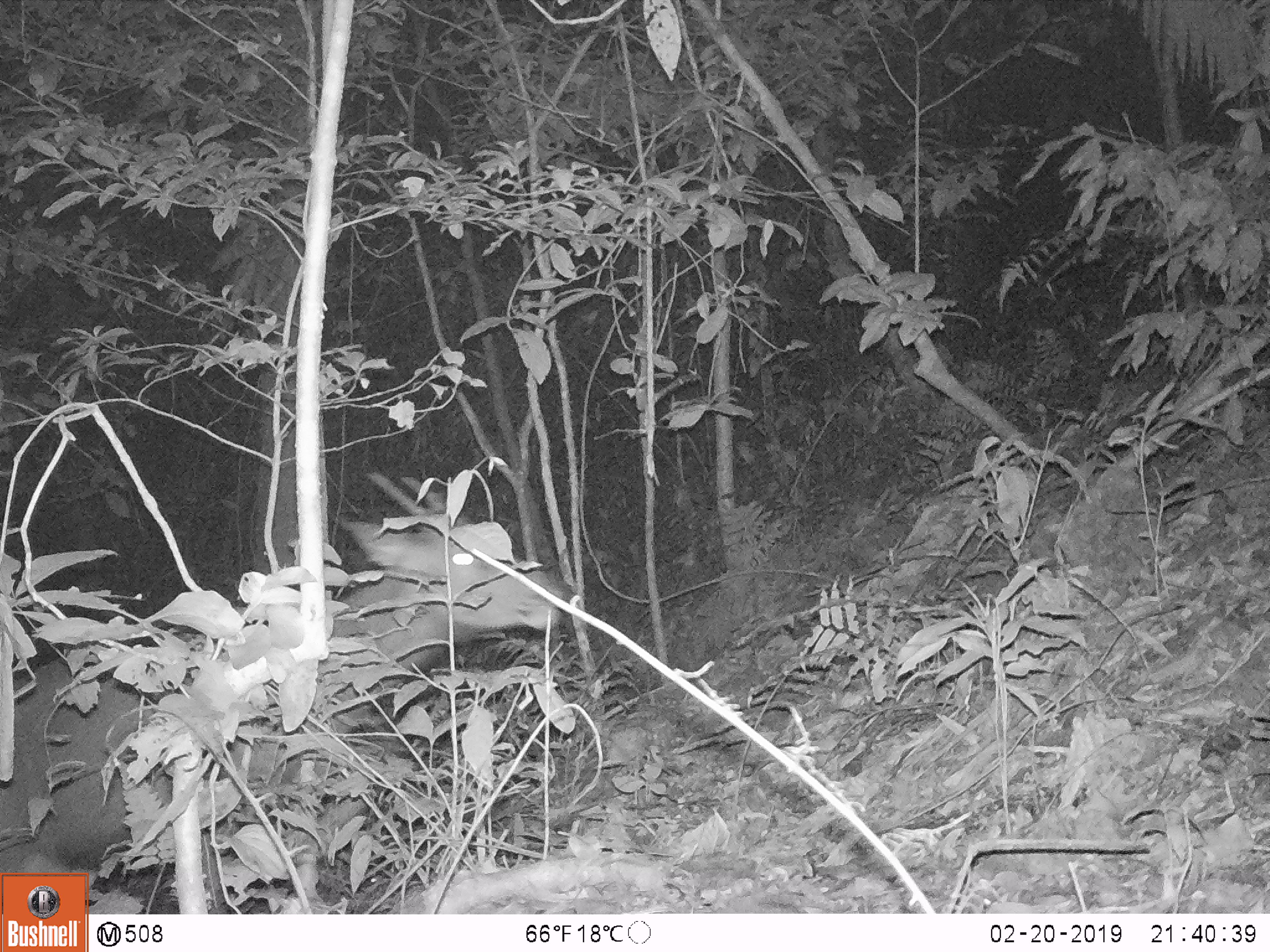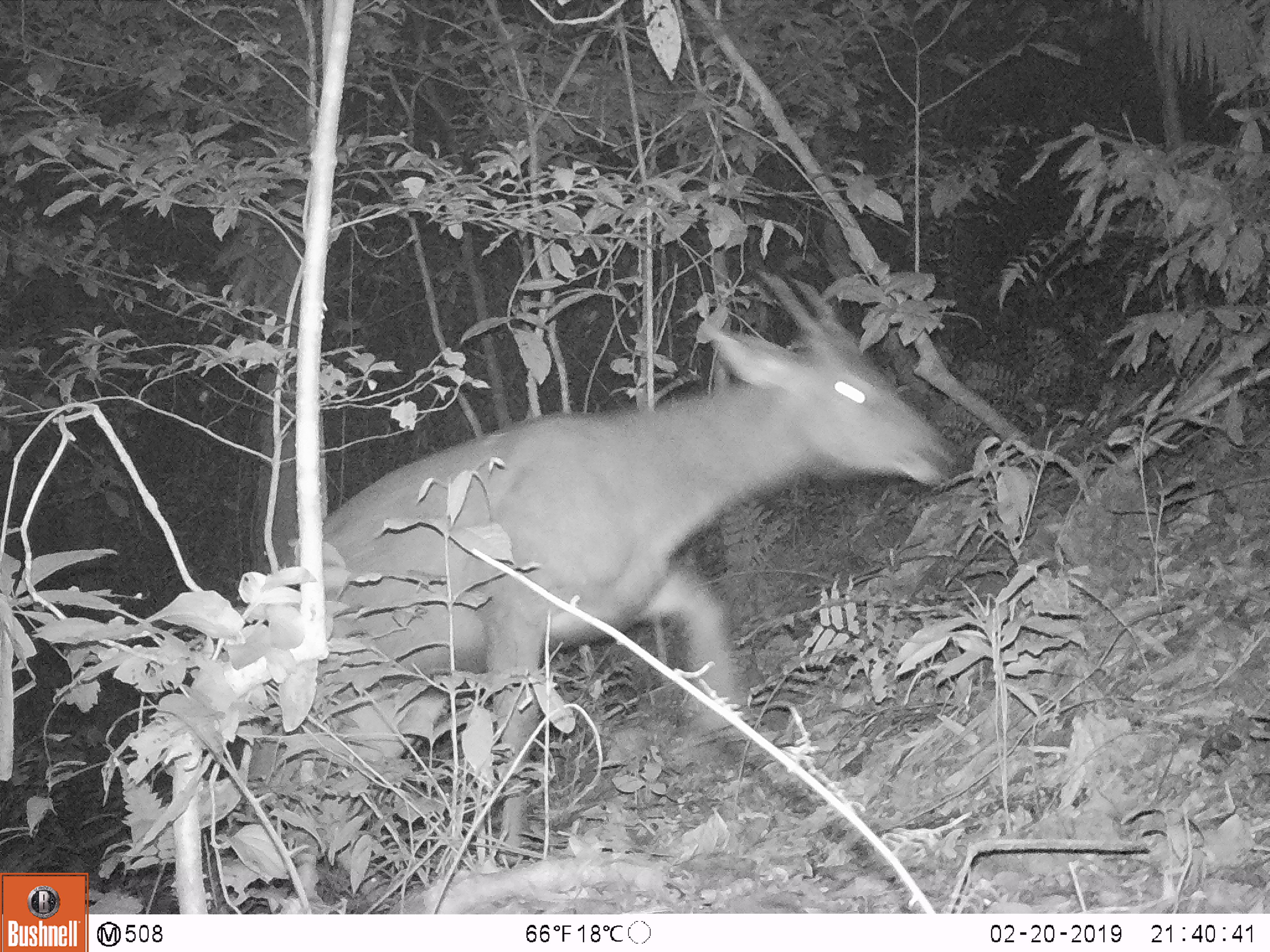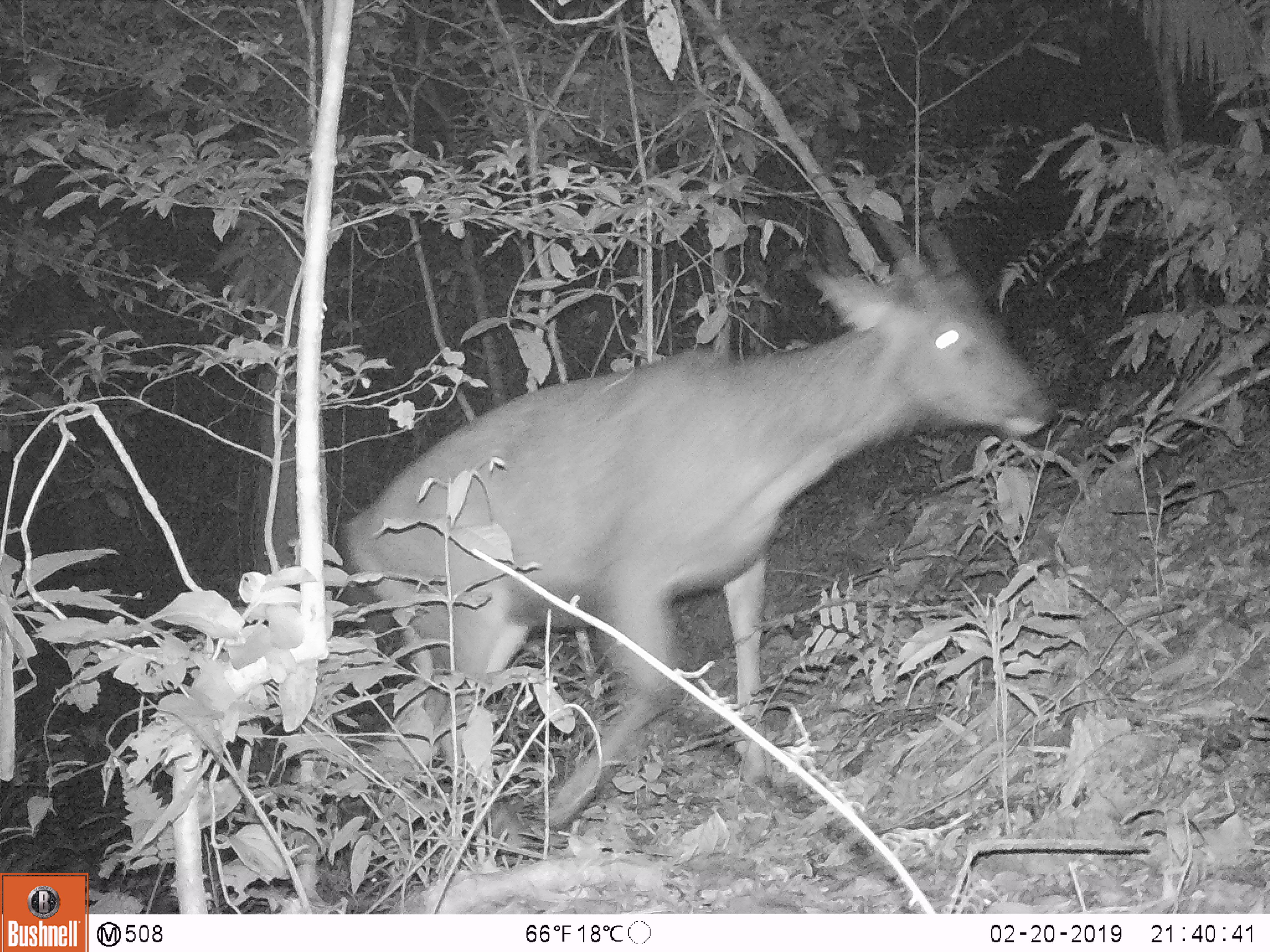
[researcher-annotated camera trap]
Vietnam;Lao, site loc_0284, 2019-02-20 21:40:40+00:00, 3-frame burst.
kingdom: Animalia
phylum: Chordata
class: Mammalia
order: Artiodactyla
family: Cervidae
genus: Rusa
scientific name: Rusa unicolor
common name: sambar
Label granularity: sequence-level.